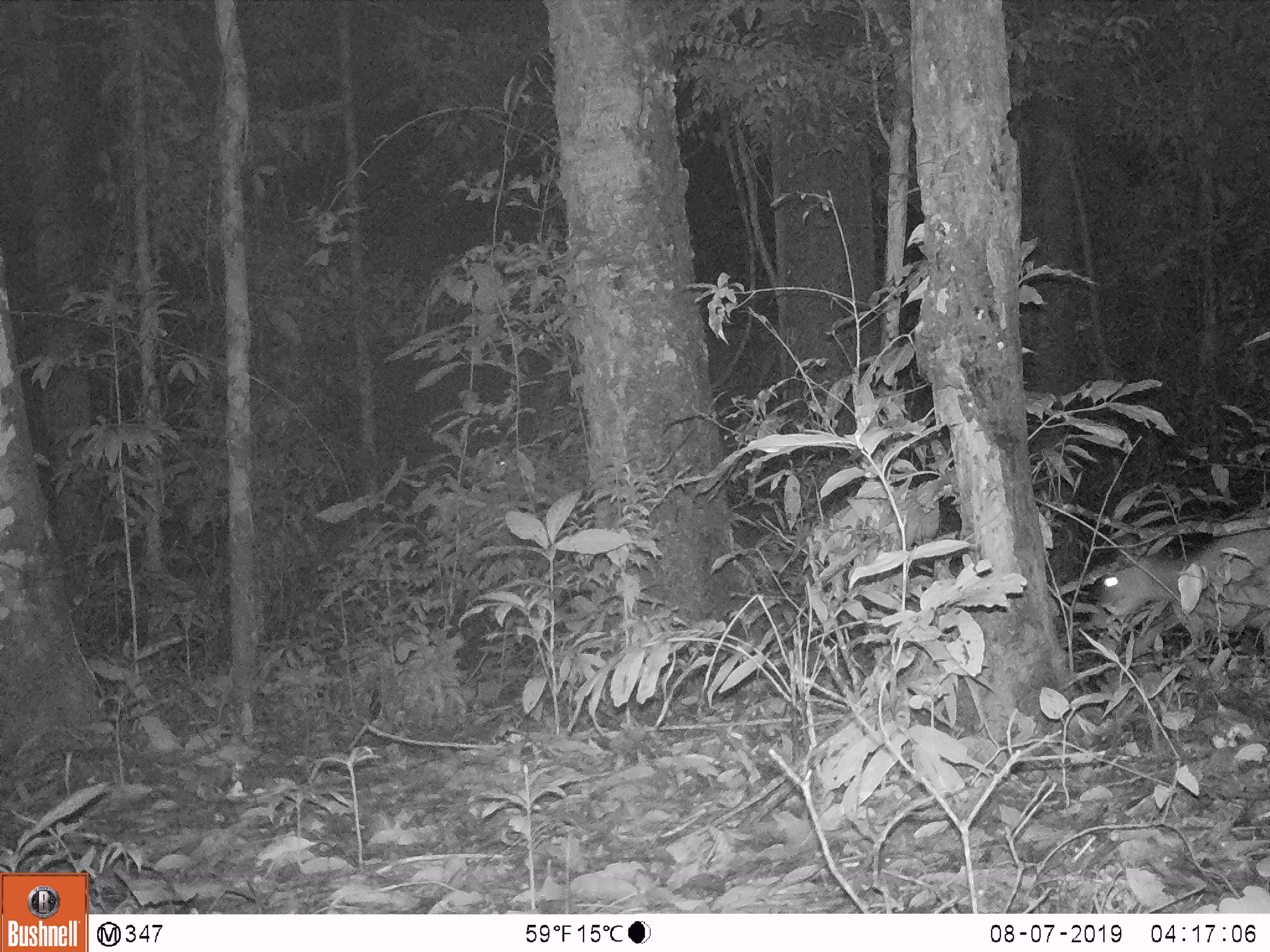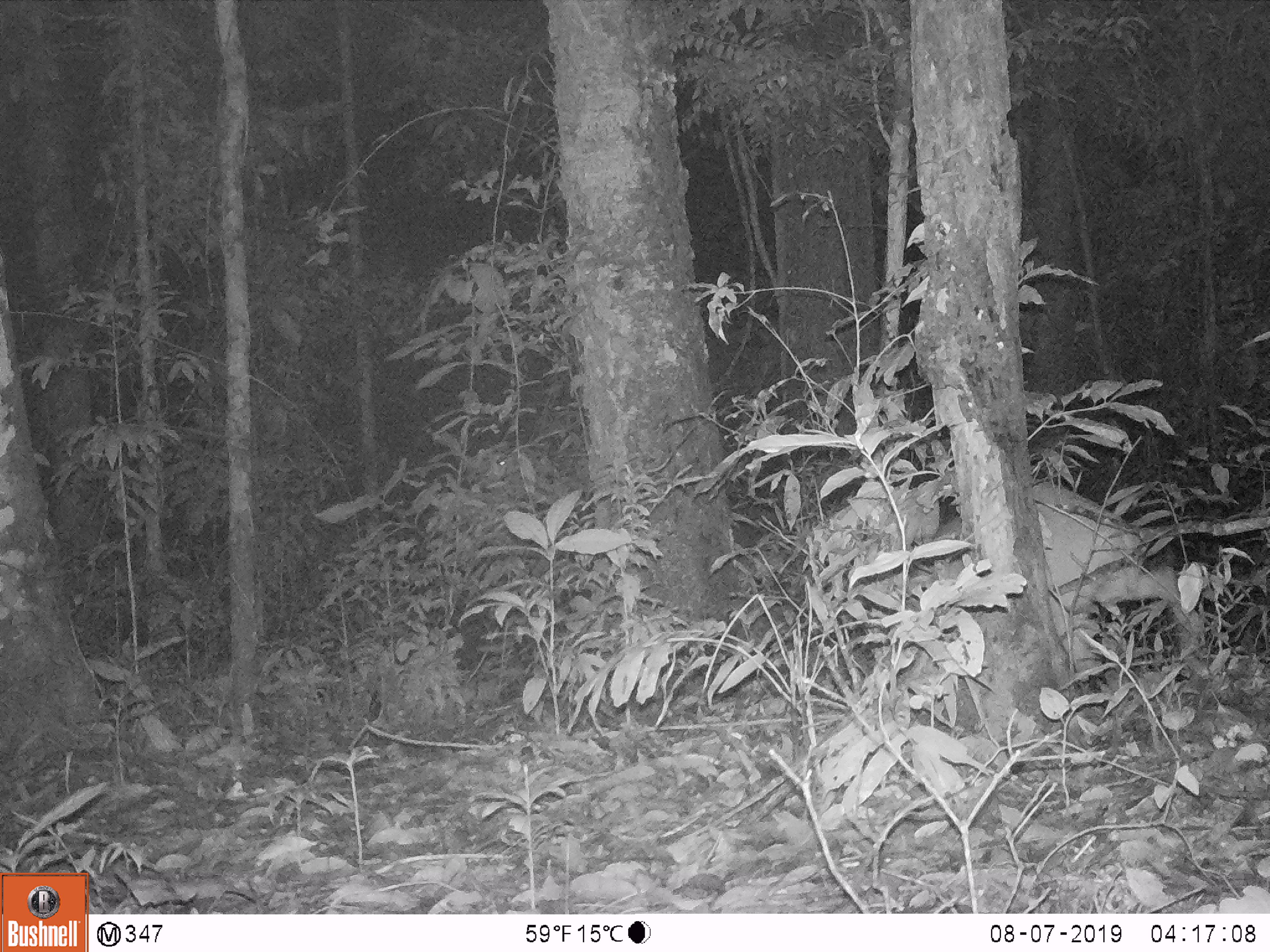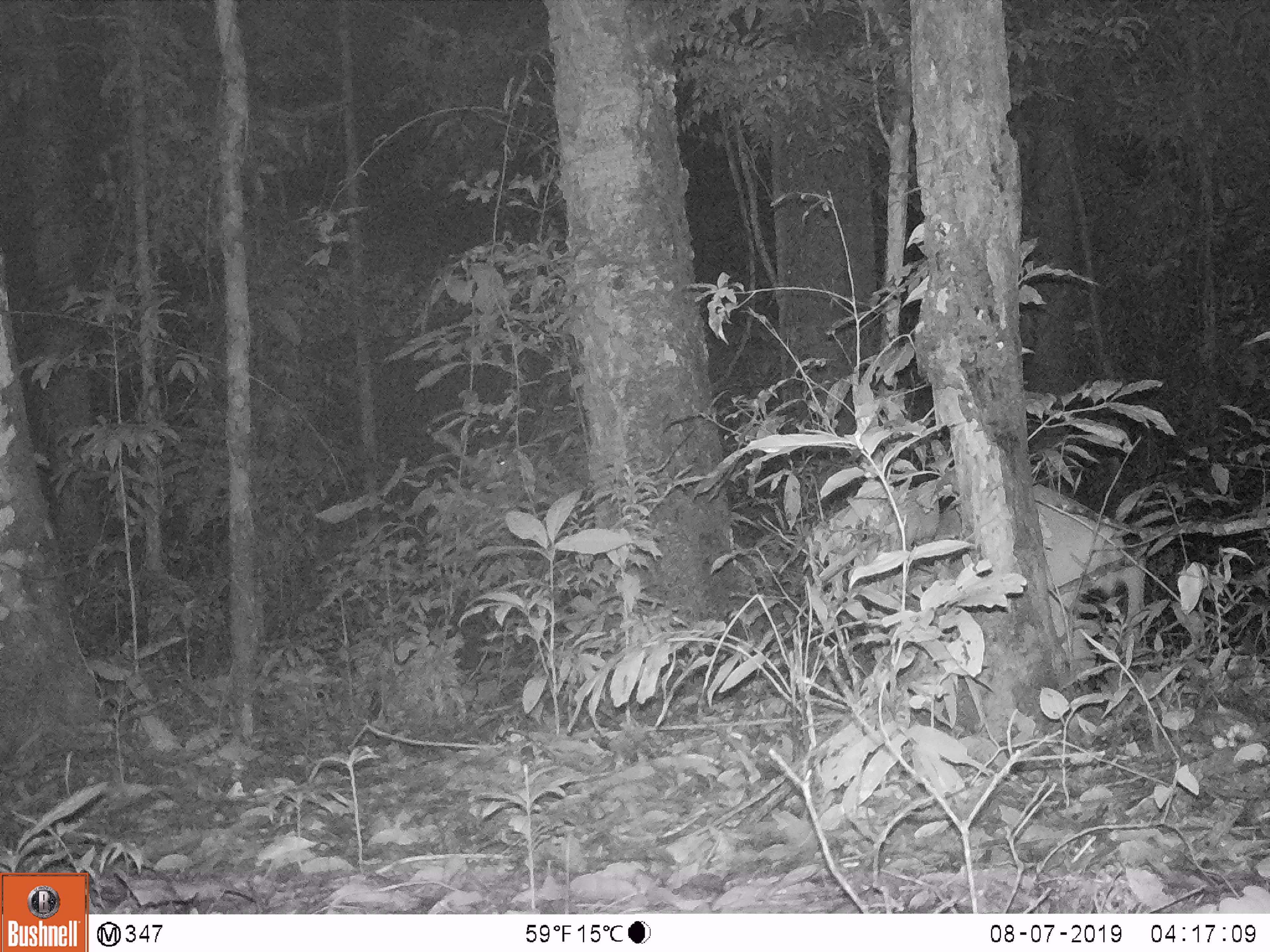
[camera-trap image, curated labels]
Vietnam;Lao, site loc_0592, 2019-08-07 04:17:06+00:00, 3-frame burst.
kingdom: Animalia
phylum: Chordata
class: Mammalia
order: Artiodactyla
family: Cervidae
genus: Muntiacus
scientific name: Muntiacus muntjak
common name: red muntjac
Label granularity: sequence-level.